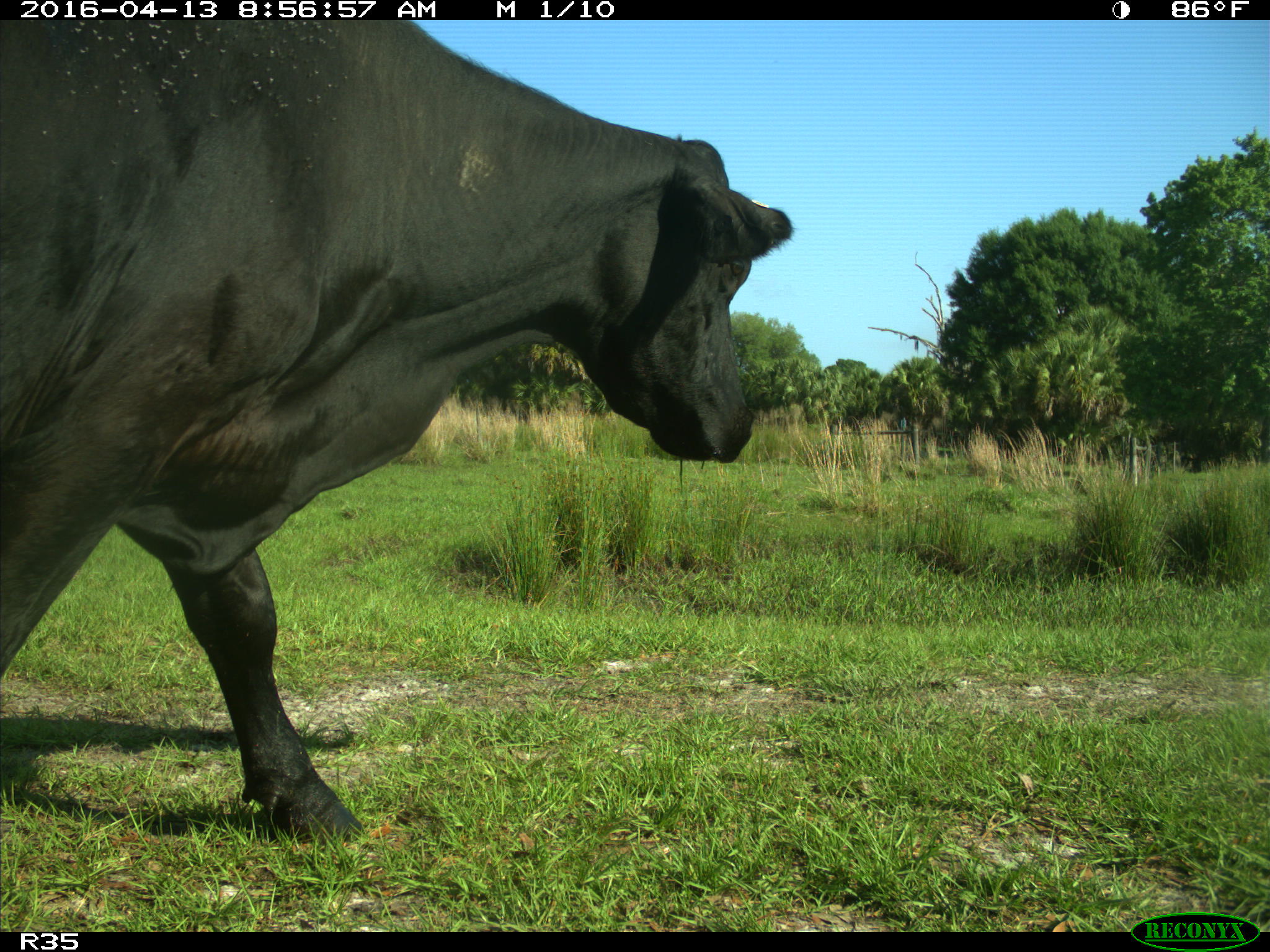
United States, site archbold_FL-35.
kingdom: Animalia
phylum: Chordata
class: Mammalia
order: Artiodactyla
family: Bovidae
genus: Bos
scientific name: Bos taurus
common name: domestic cow